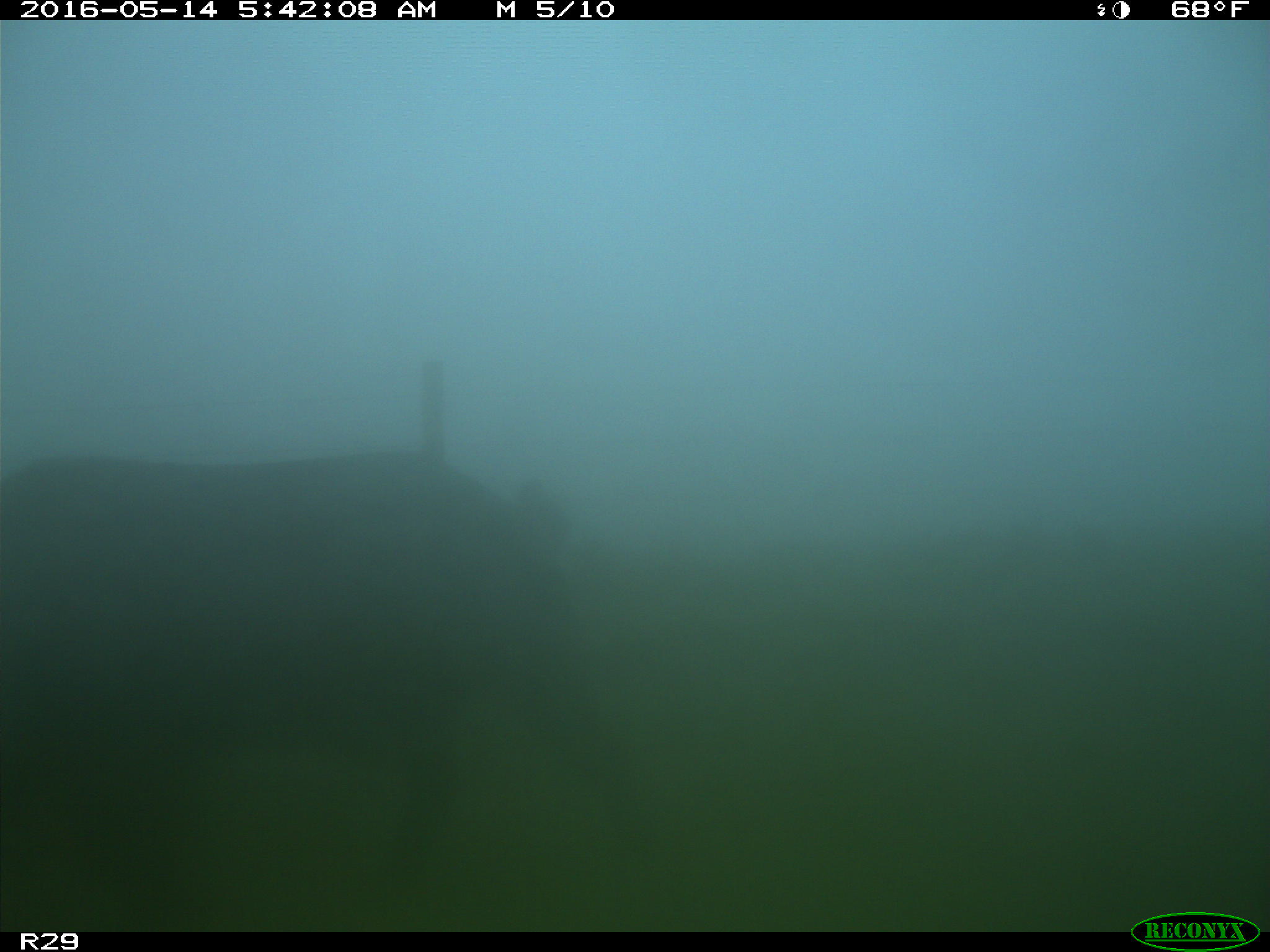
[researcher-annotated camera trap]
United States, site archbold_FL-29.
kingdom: Animalia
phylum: Chordata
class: Mammalia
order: Artiodactyla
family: Suidae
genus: Sus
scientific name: Sus scrofa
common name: wild boar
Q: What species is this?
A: Sus scrofa (wild boar).